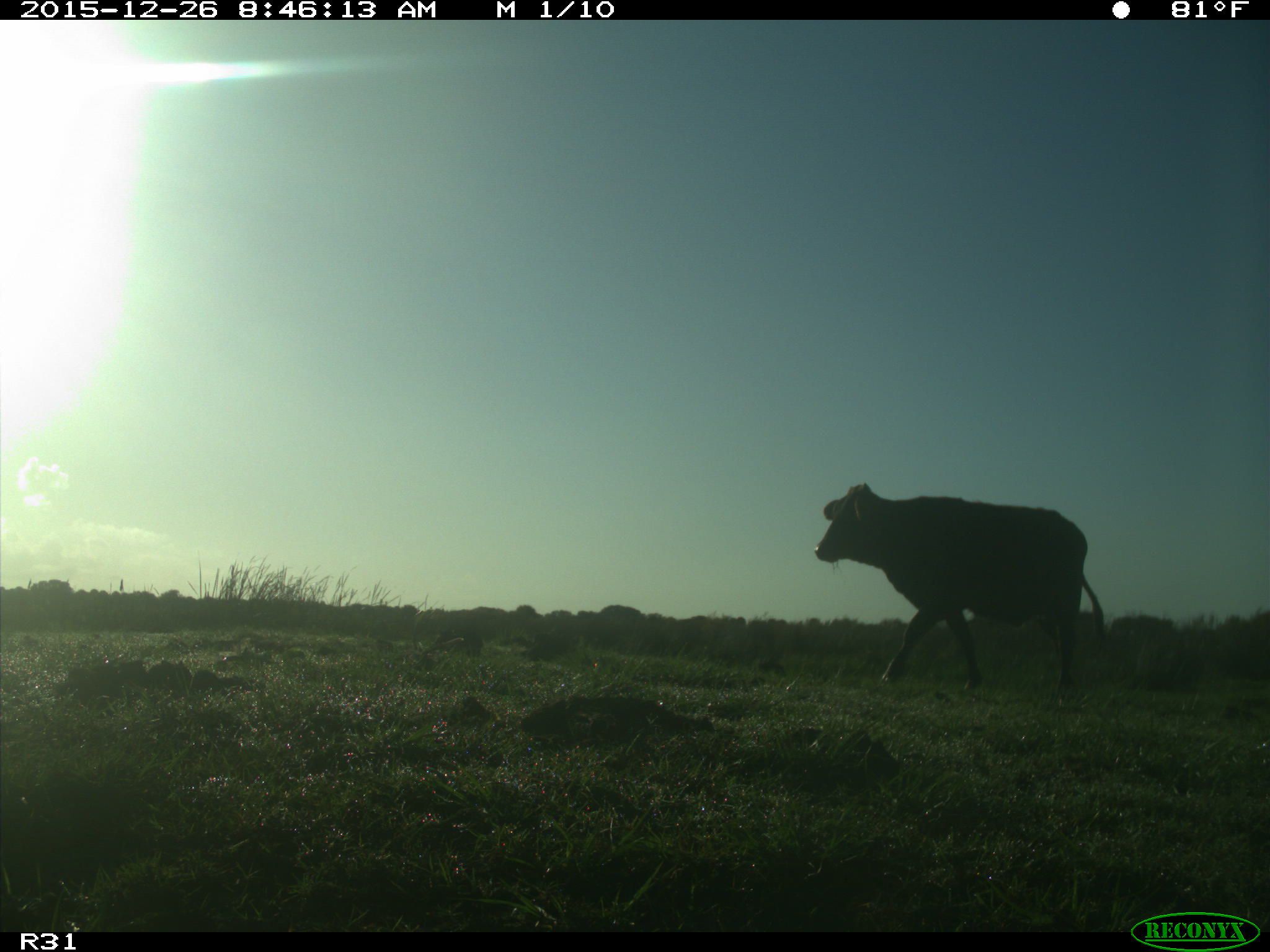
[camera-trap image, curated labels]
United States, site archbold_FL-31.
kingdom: Animalia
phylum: Chordata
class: Mammalia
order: Artiodactyla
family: Bovidae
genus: Bos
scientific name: Bos taurus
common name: domestic cow